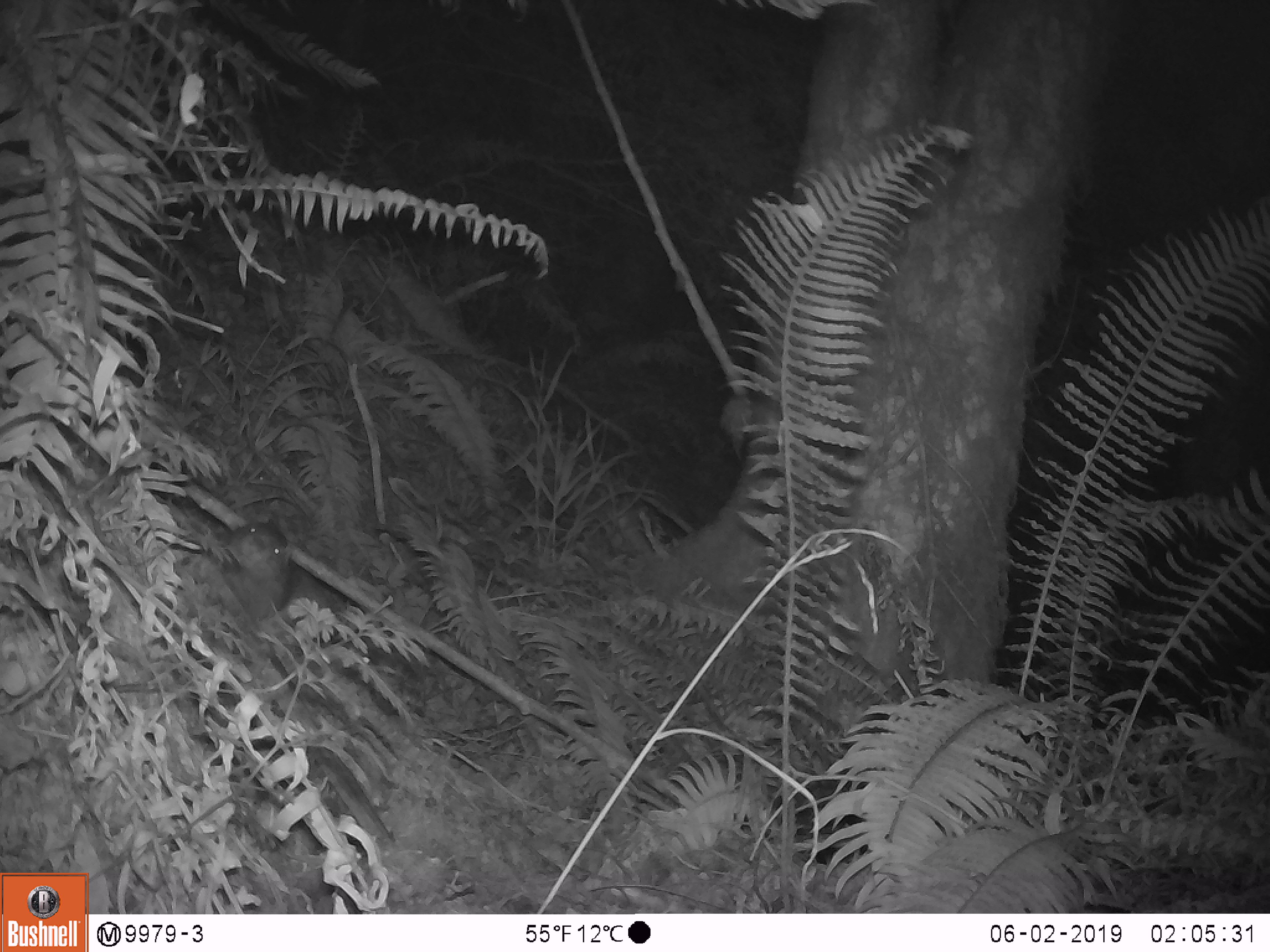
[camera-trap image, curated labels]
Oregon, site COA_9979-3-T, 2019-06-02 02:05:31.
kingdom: Animalia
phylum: Chordata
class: Mammalia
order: Rodentia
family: Aplodontiidae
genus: Aplodontia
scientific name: Aplodontia rufa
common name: mountain beaver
Mountain beaver (Aplodontia rufa).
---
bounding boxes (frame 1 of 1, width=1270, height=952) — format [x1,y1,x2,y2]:
mountain beaver: [222,520,330,633]